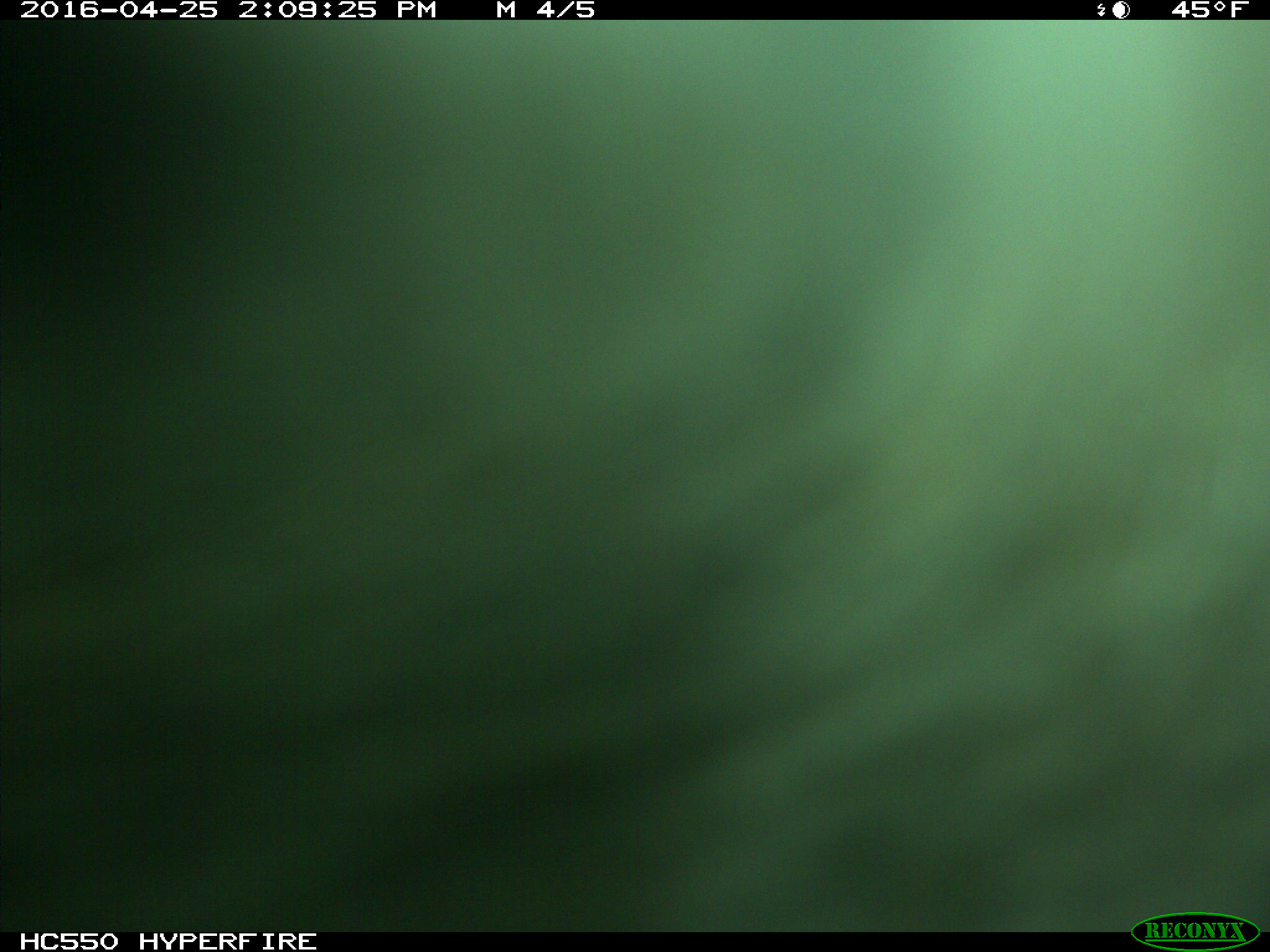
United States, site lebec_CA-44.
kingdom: Animalia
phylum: Chordata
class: Mammalia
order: Artiodactyla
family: Bovidae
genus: Bos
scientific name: Bos taurus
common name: domestic cow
Bos taurus (domestic cow).